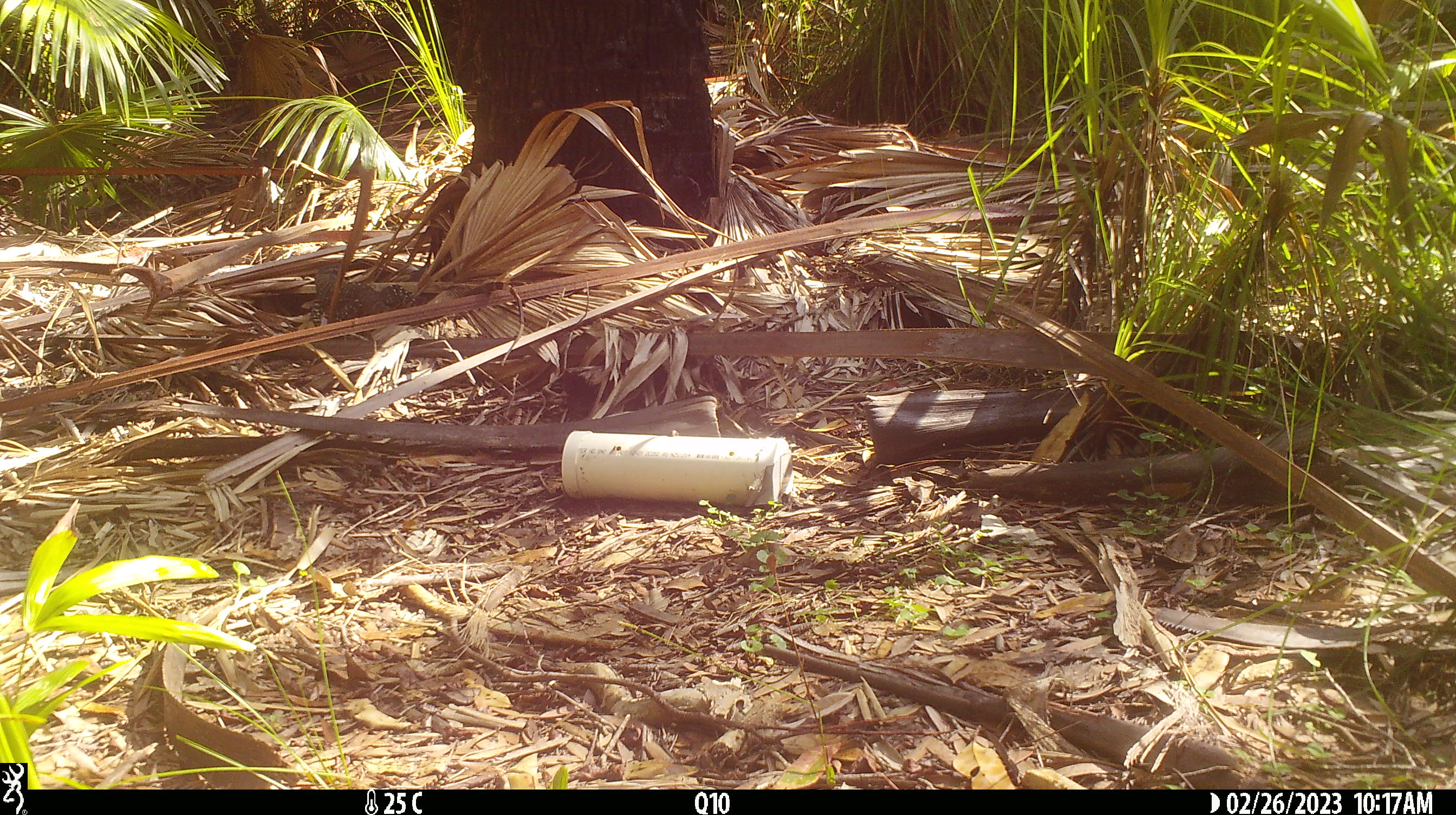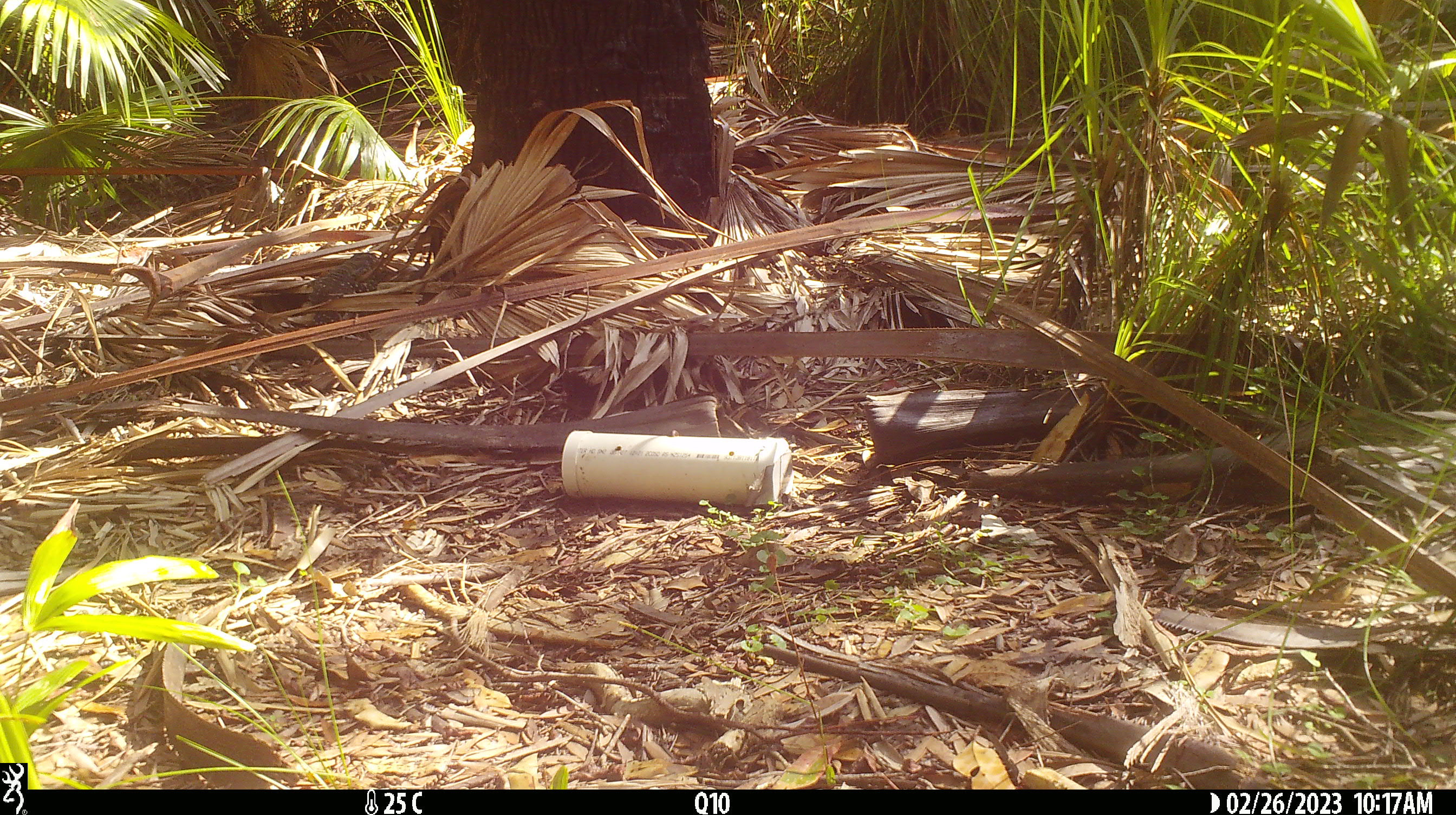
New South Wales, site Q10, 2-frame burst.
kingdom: Animalia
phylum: Chordata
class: Reptilia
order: Squamata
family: Varanidae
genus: Varanus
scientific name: Varanus varius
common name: lace monitor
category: goanna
Goanna (lace monitor) (Varanus varius).